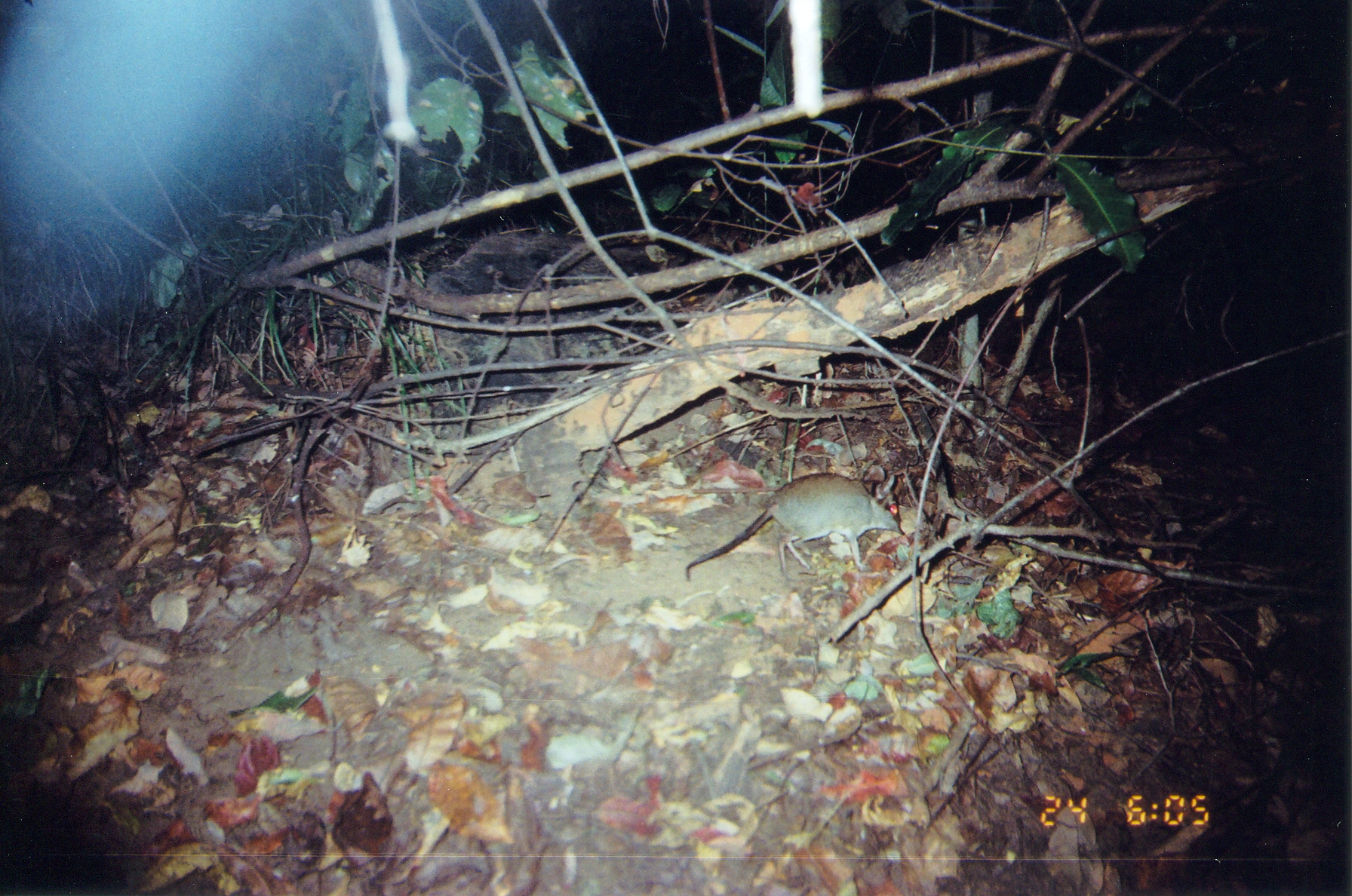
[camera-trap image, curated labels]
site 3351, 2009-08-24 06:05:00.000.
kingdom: Animalia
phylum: Chordata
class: Mammalia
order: Macroscelidea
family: Macroscelididae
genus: Petrodromus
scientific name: Petrodromus tetradactylus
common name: four-toed sengi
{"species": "Petrodromus tetradactylus (four-toed sengi)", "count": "1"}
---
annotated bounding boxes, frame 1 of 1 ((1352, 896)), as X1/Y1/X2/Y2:
petrodromus tetradactylus: 683/467/904/582